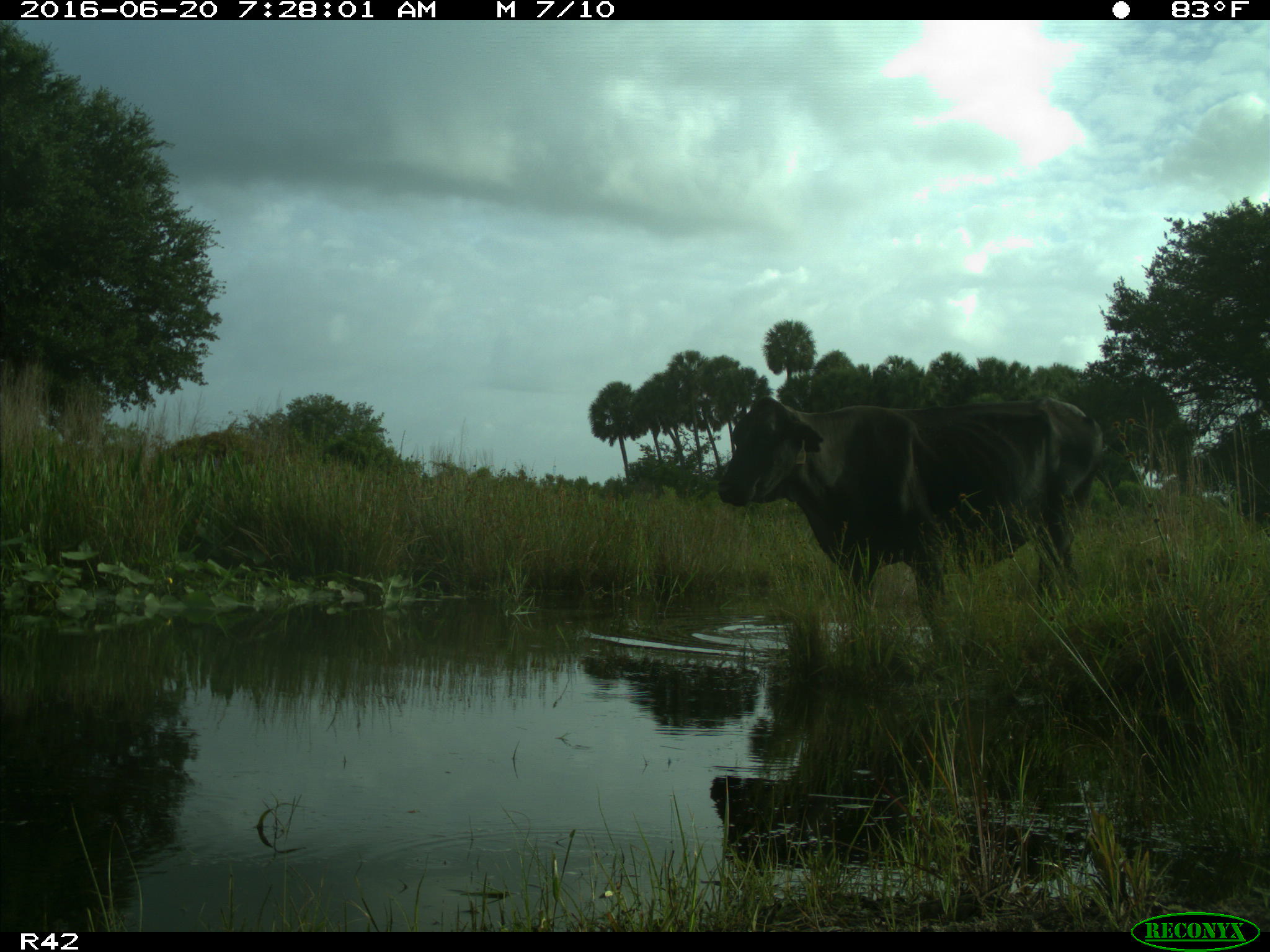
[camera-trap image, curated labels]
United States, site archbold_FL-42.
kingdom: Animalia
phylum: Chordata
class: Mammalia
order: Artiodactyla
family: Bovidae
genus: Bos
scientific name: Bos taurus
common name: domestic cow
Bos taurus (domestic cow).